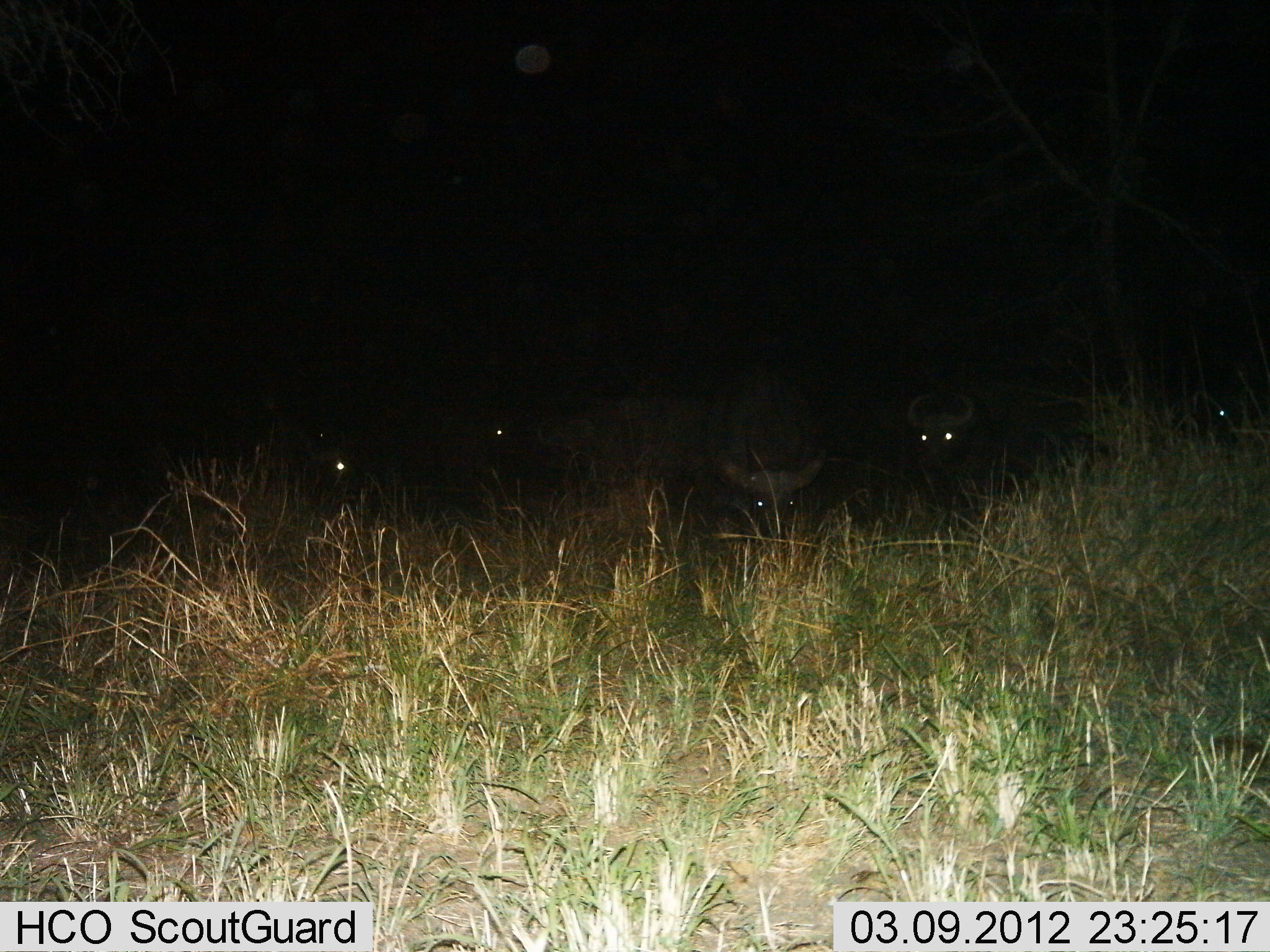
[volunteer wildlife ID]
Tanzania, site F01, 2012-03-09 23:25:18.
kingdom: Animalia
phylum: Chordata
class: Mammalia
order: Artiodactyla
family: Bovidae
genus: Syncerus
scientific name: Syncerus caffer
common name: cape buffalo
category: buffalo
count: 5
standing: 56%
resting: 25%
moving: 0%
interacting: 0%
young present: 0%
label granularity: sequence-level